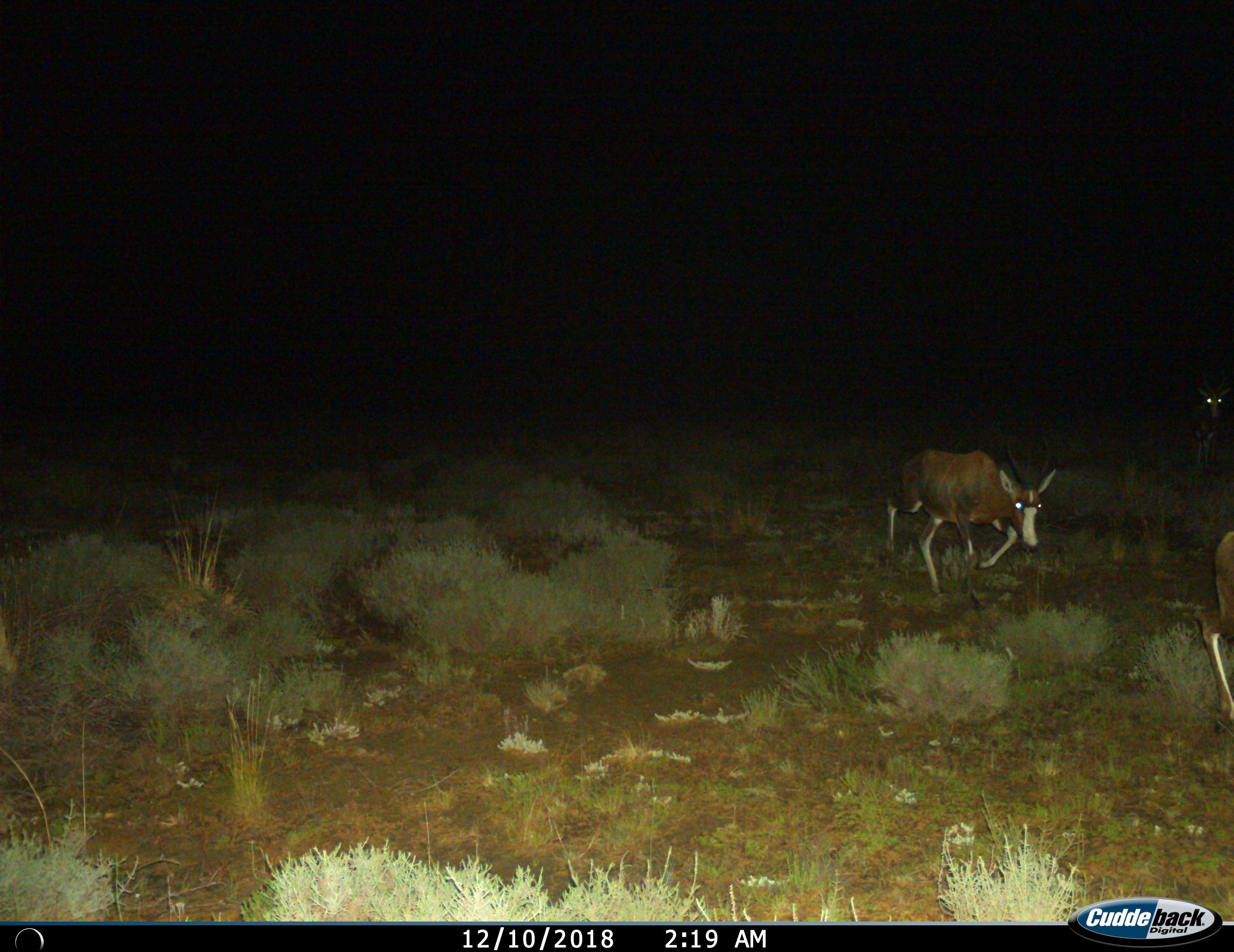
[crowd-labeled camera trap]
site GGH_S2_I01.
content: unidentified animal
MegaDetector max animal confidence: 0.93